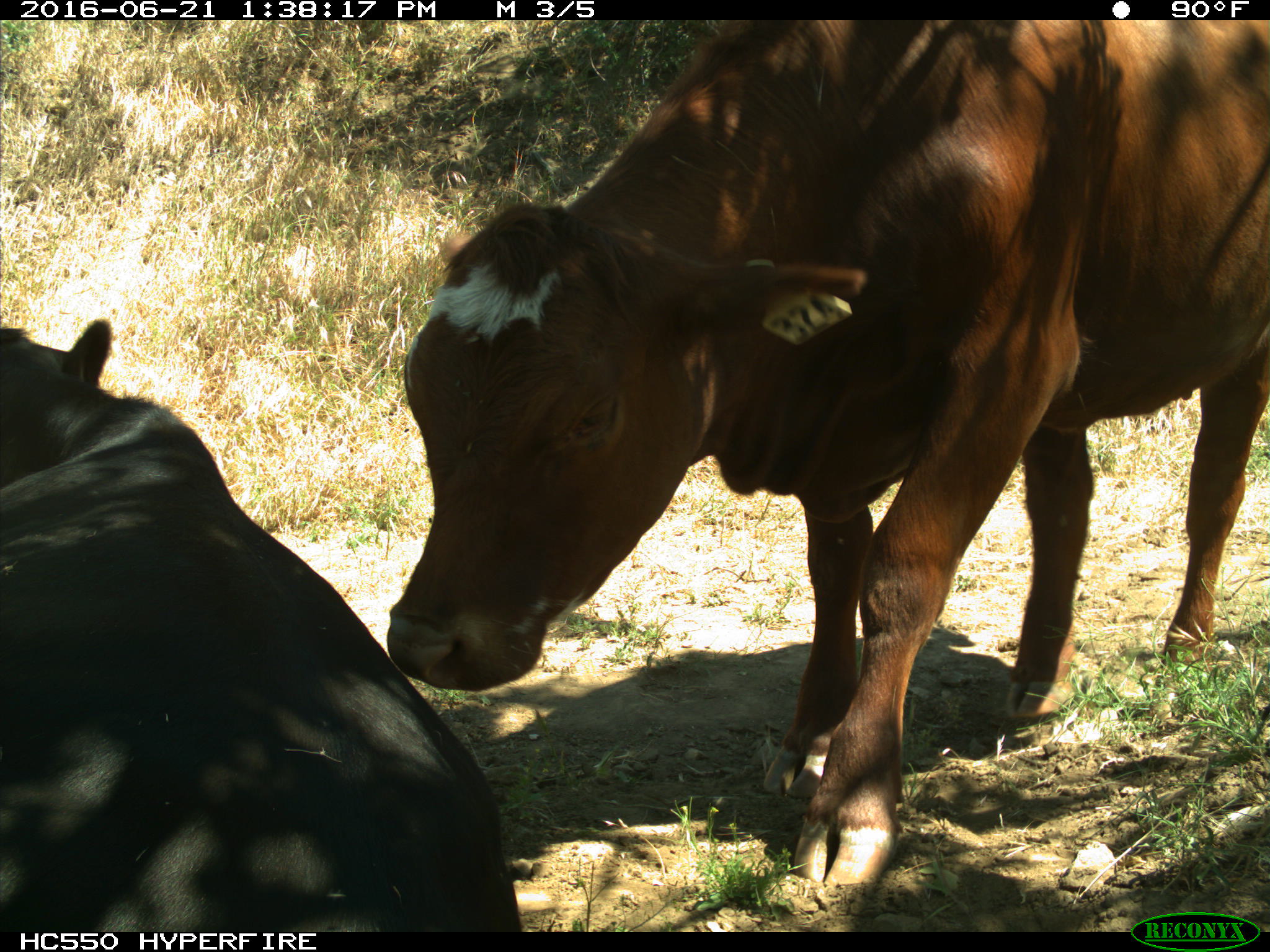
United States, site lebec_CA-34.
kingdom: Animalia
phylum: Chordata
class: Mammalia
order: Artiodactyla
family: Bovidae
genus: Bos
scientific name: Bos taurus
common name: domestic cow